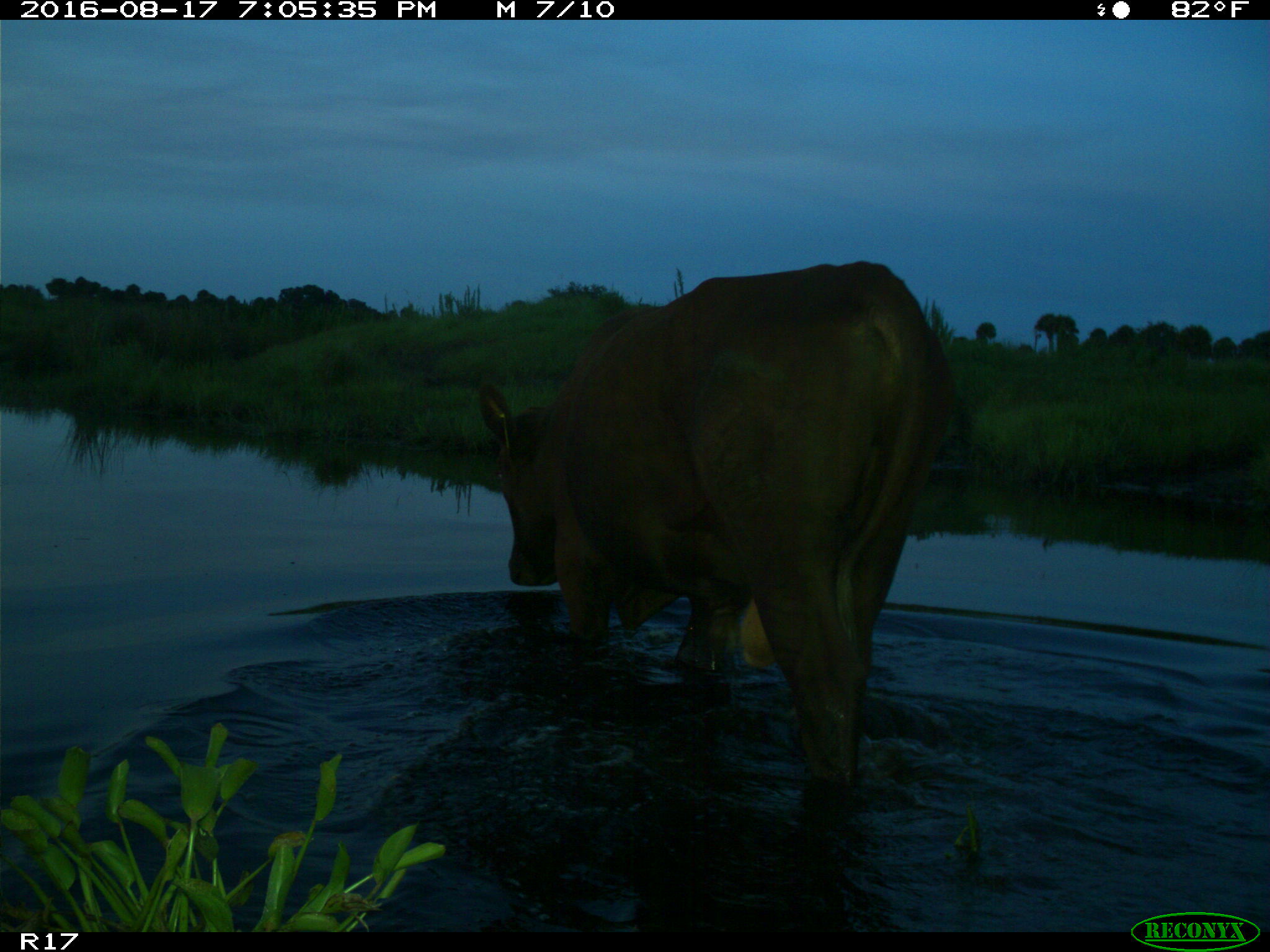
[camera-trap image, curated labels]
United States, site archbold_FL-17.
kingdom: Animalia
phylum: Chordata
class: Mammalia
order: Artiodactyla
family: Bovidae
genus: Bos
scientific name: Bos taurus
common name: domestic cow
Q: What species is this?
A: Bos taurus (domestic cow).